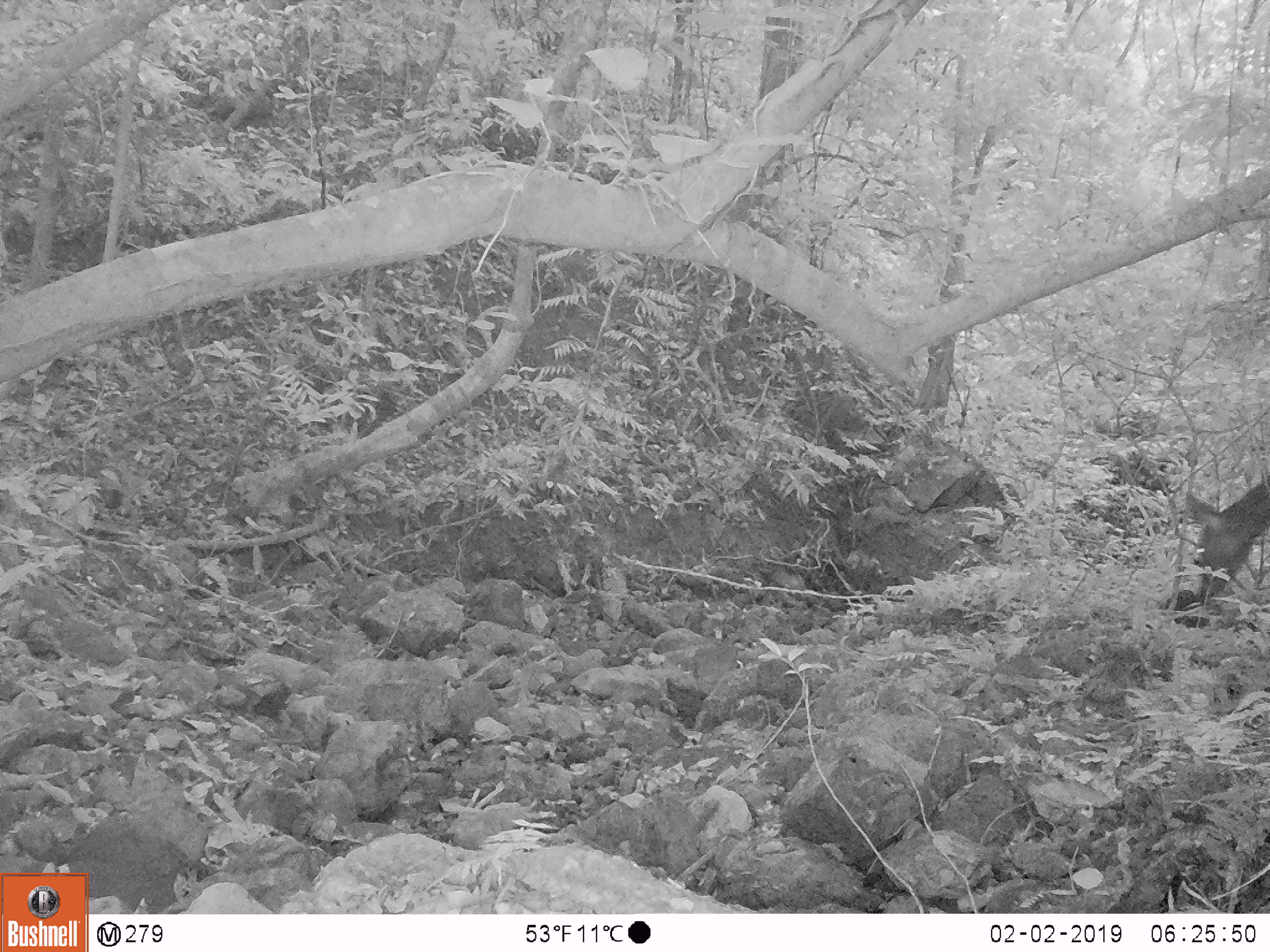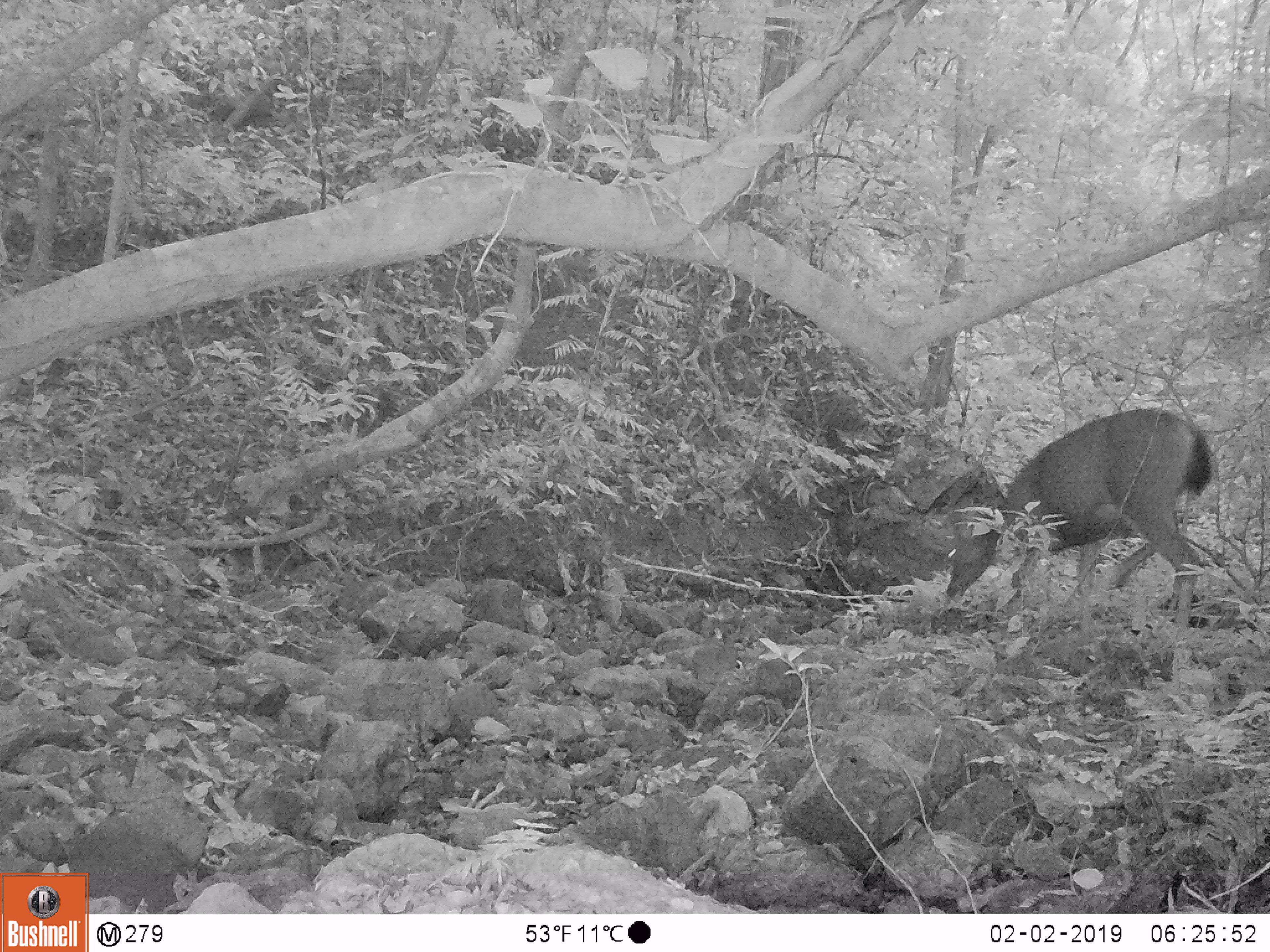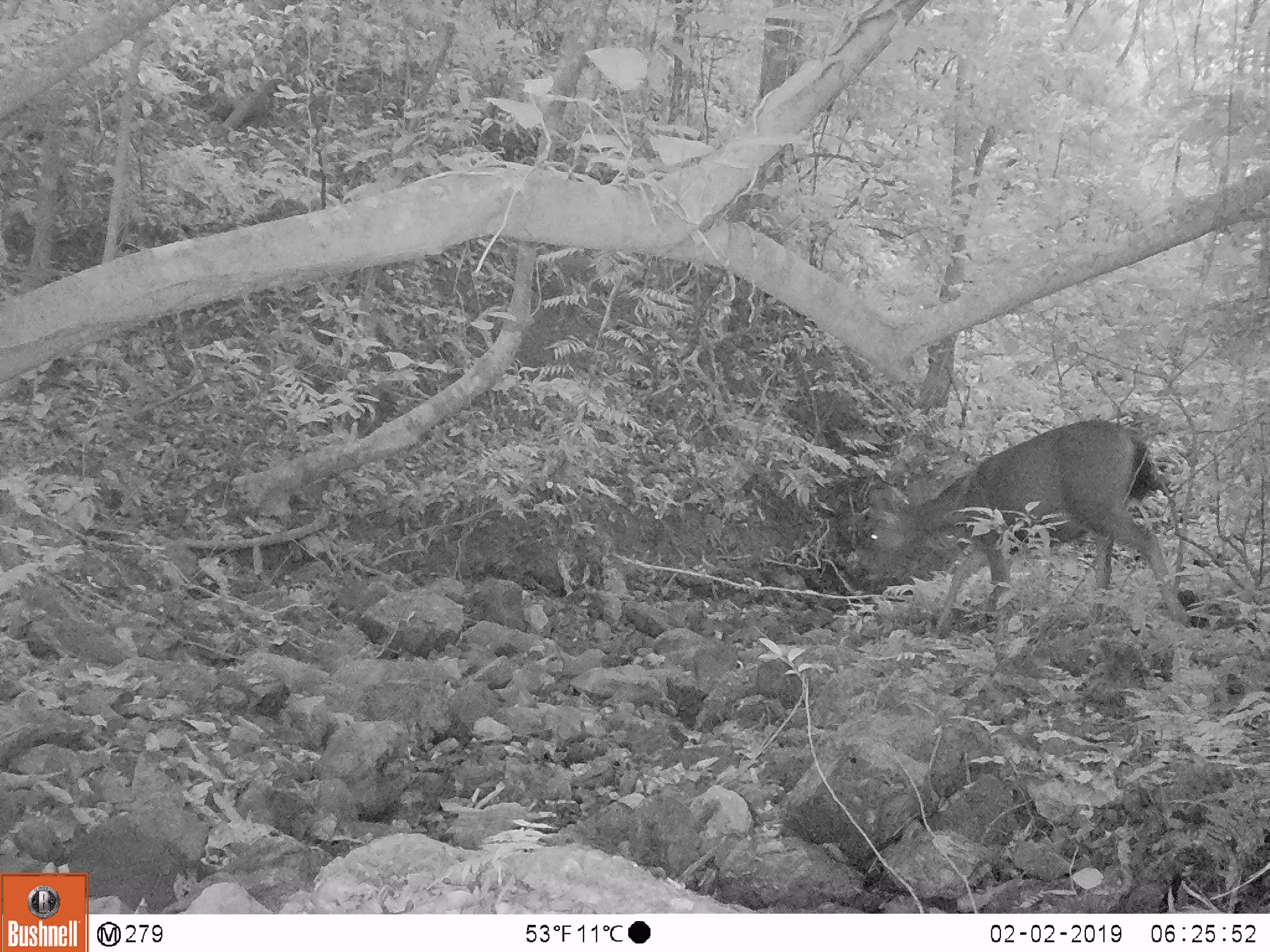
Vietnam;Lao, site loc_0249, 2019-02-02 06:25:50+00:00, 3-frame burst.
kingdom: Animalia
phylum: Chordata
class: Mammalia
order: Artiodactyla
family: Cervidae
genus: Rusa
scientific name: Rusa unicolor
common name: sambar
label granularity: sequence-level